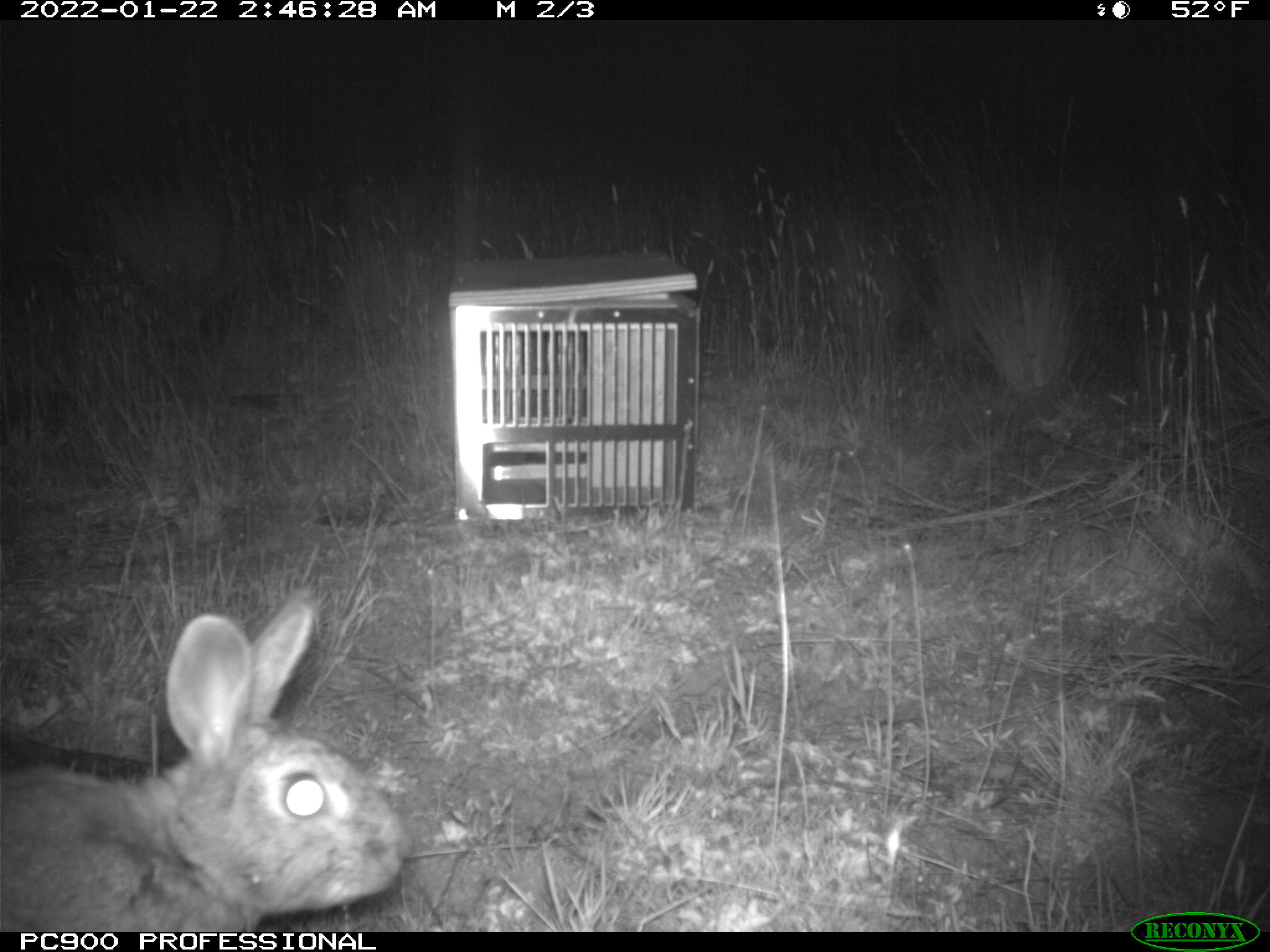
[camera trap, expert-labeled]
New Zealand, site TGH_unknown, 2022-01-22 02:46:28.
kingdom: Animalia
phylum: Chordata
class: Mammalia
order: Lagomorpha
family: Leporidae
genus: Oryctolagus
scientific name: Oryctolagus cuniculus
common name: european rabbit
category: rabbit